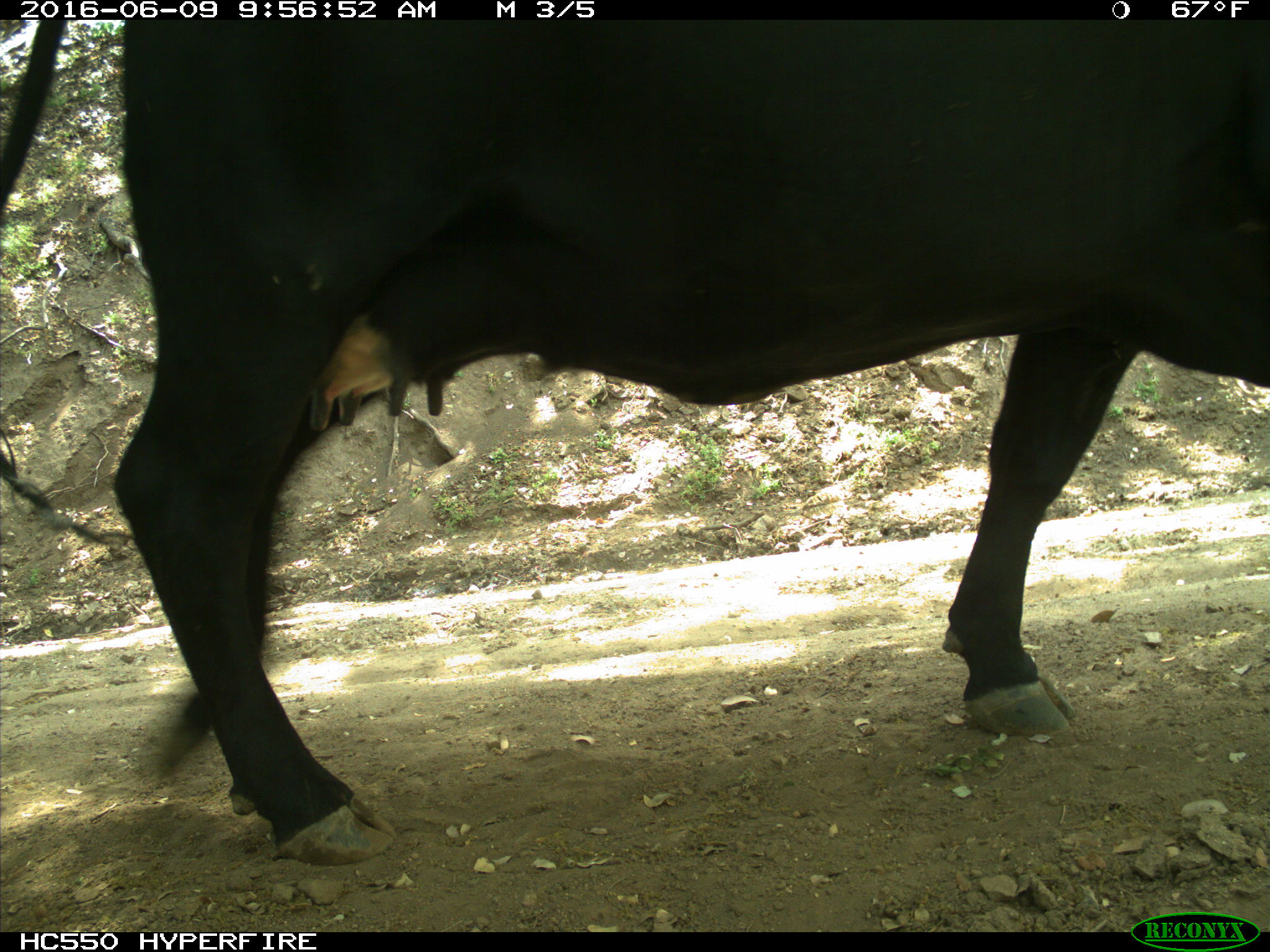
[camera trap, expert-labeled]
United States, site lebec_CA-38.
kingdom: Animalia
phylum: Chordata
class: Mammalia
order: Artiodactyla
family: Bovidae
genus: Bos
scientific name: Bos taurus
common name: domestic cow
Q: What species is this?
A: Bos taurus (domestic cow).